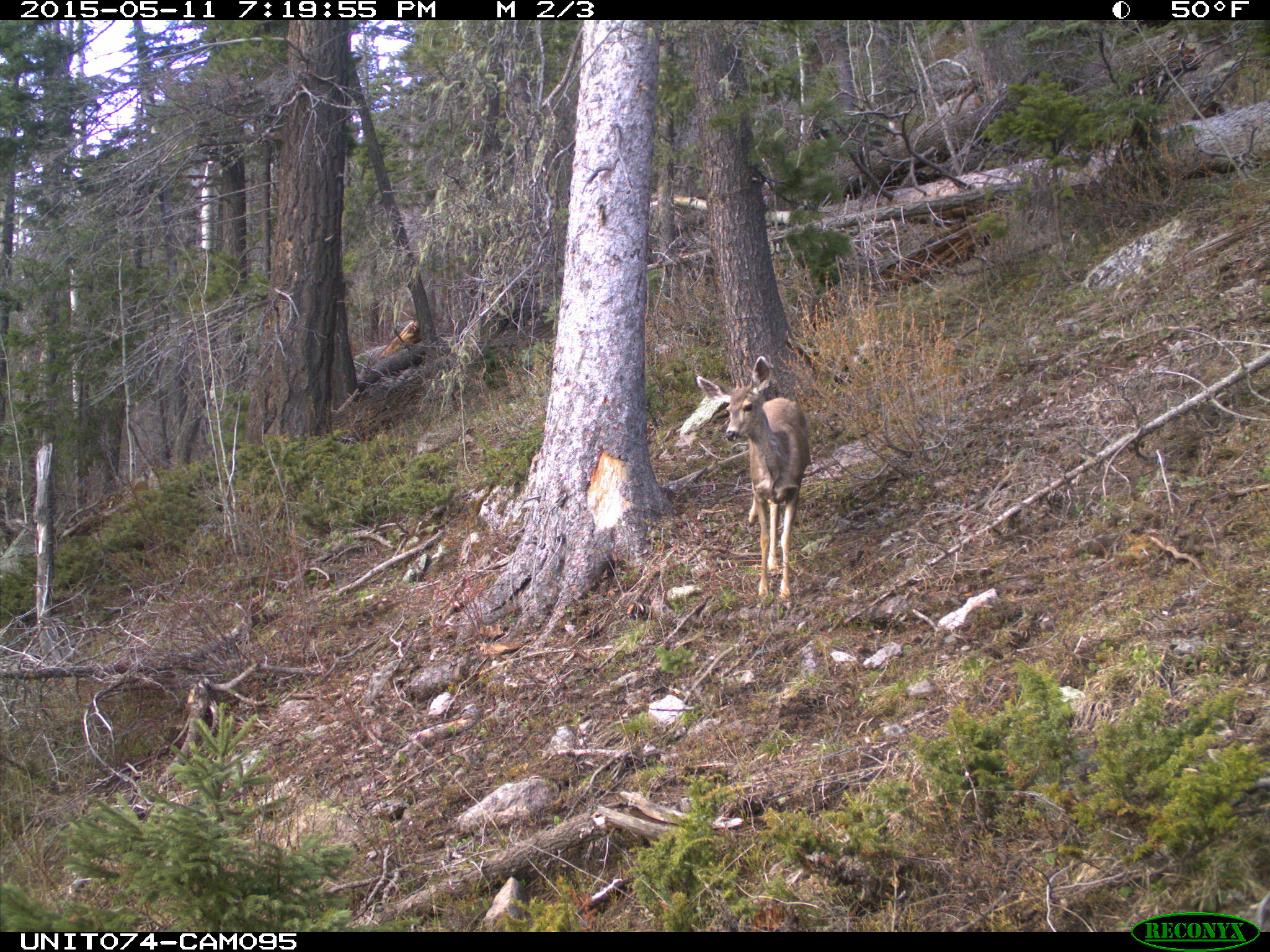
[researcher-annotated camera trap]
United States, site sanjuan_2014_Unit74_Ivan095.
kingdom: Animalia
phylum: Chordata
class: Mammalia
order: Artiodactyla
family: Cervidae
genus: Odocoileus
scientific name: Odocoileus hemionus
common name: mule deer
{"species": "Odocoileus hemionus (mule deer)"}